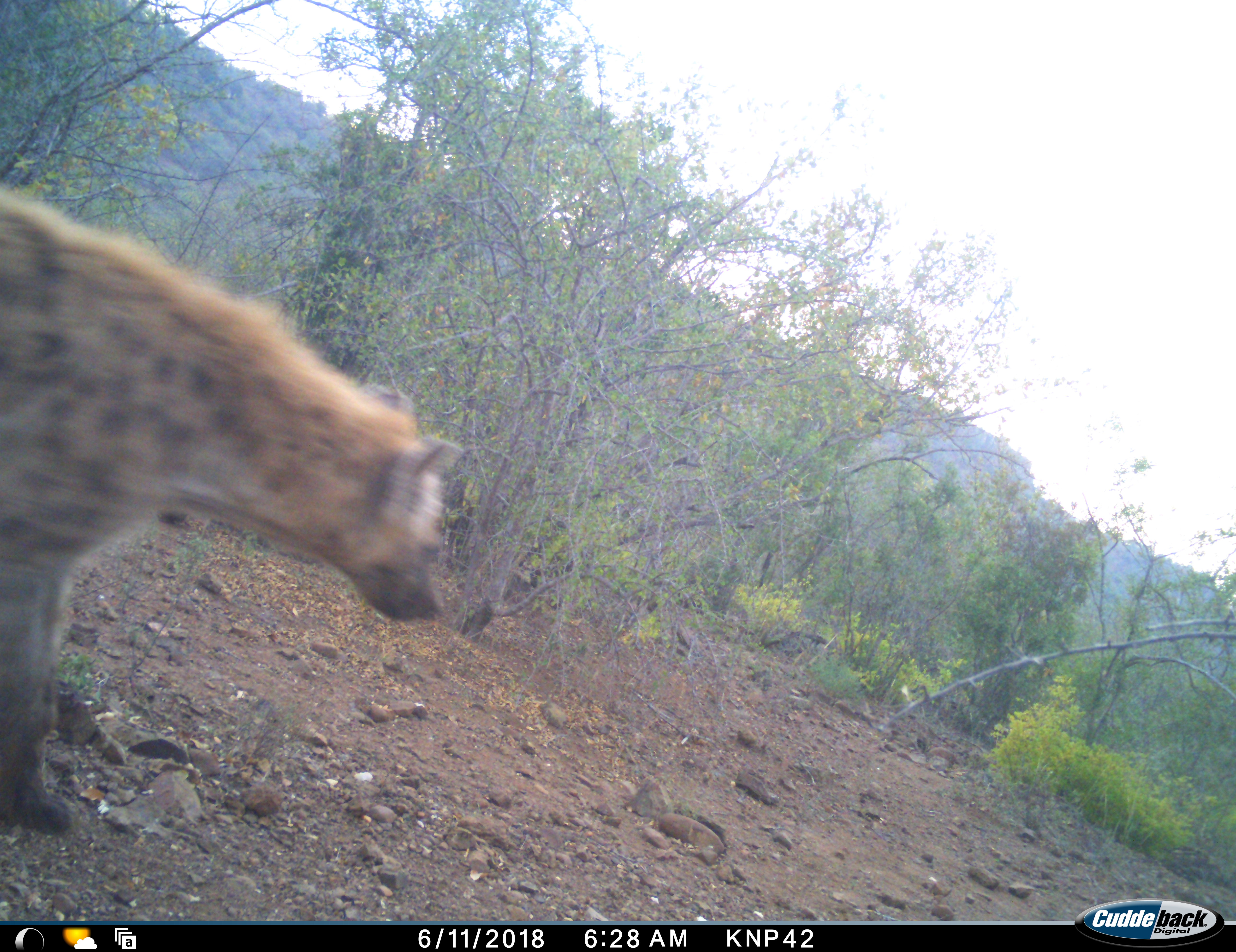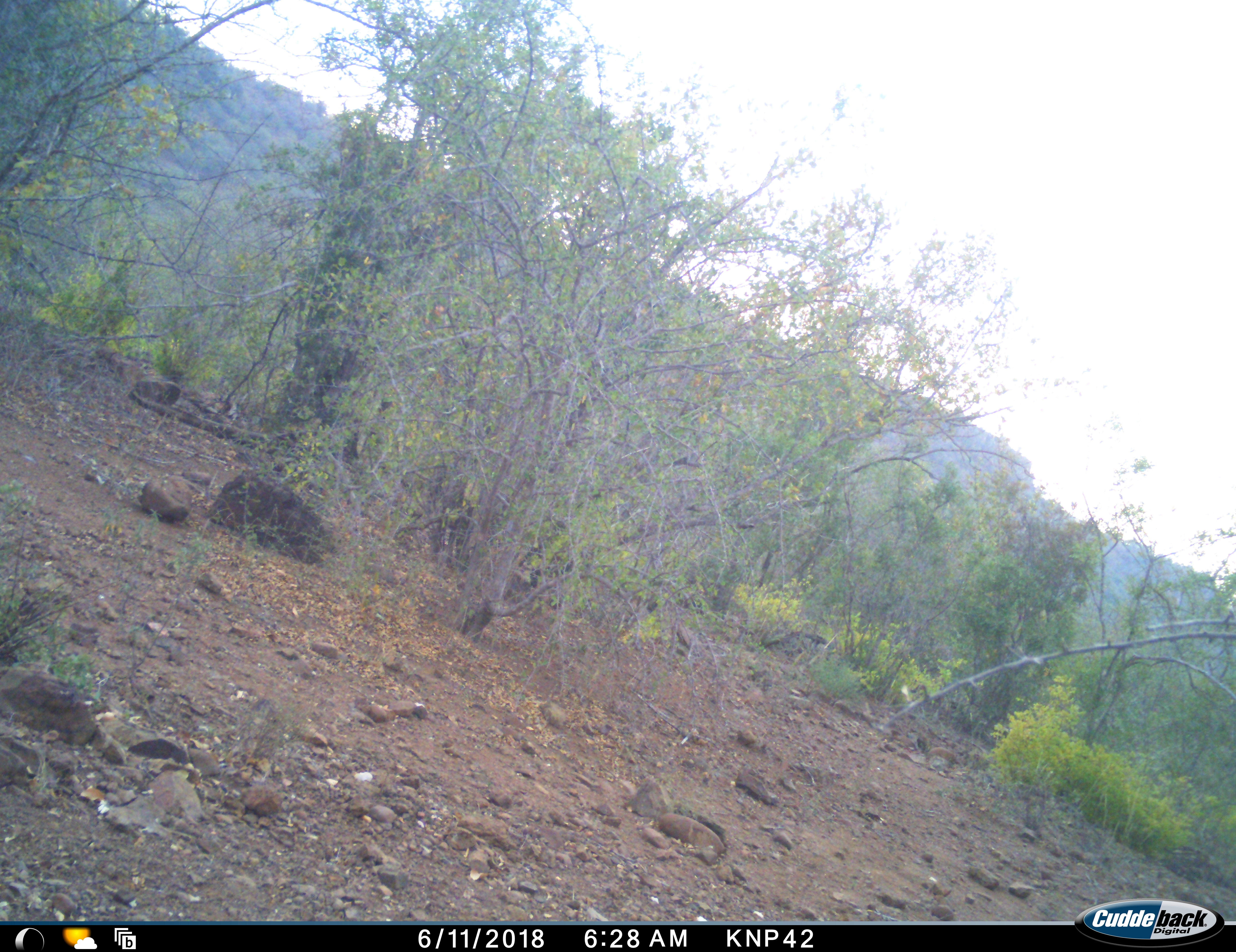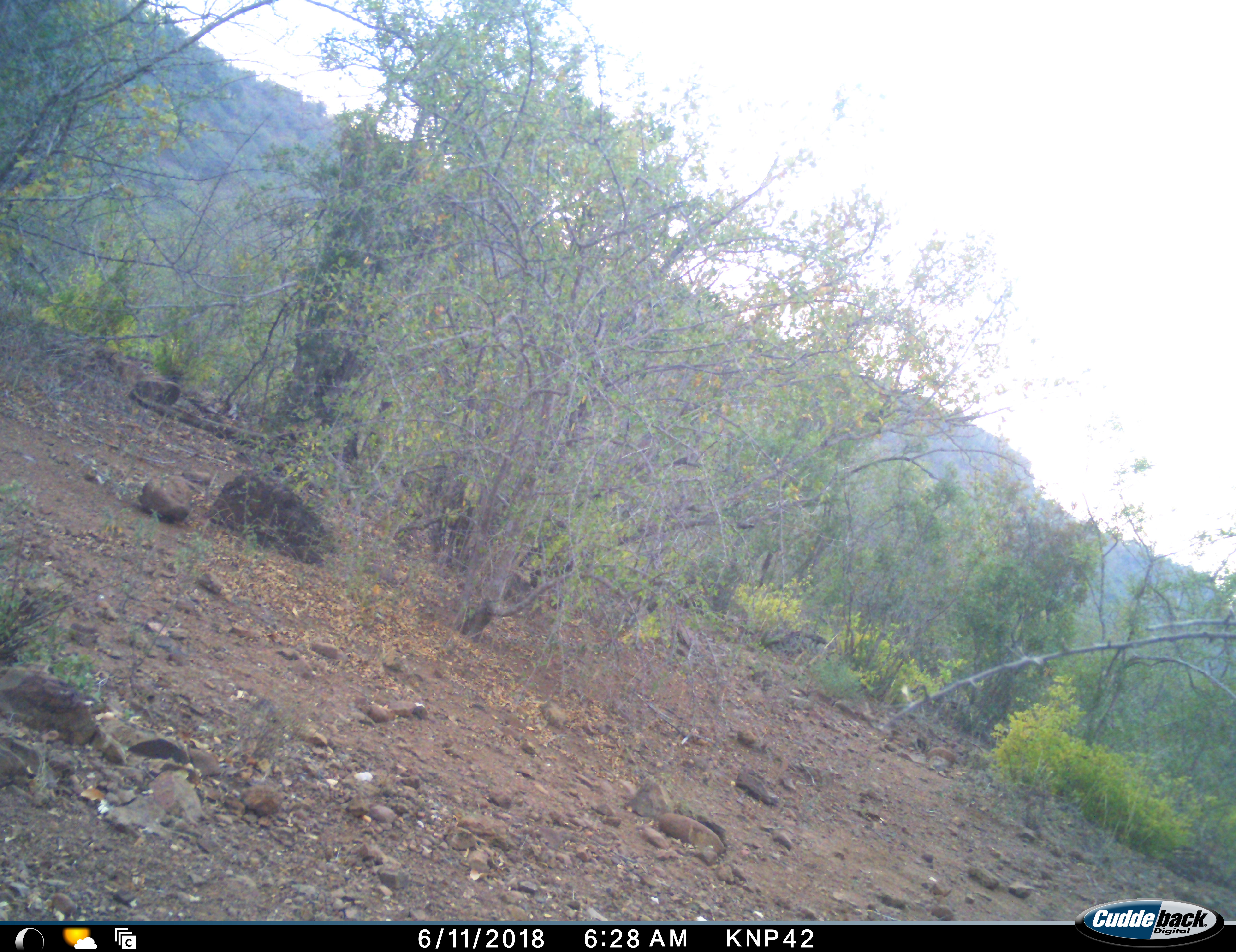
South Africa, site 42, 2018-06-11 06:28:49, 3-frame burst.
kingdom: Animalia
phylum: Chordata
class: Mammalia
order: Carnivora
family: Hyaenidae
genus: Crocuta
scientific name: Crocuta crocuta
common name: spotted hyena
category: hyenaspotted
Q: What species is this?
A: Hyenaspotted (spotted hyena) (Crocuta crocuta).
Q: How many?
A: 1.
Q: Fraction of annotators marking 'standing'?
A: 10%.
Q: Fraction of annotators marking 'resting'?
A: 0%.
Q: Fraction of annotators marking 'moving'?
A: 90%.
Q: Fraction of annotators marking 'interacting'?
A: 0%.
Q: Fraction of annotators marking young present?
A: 0%.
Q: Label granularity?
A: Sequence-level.